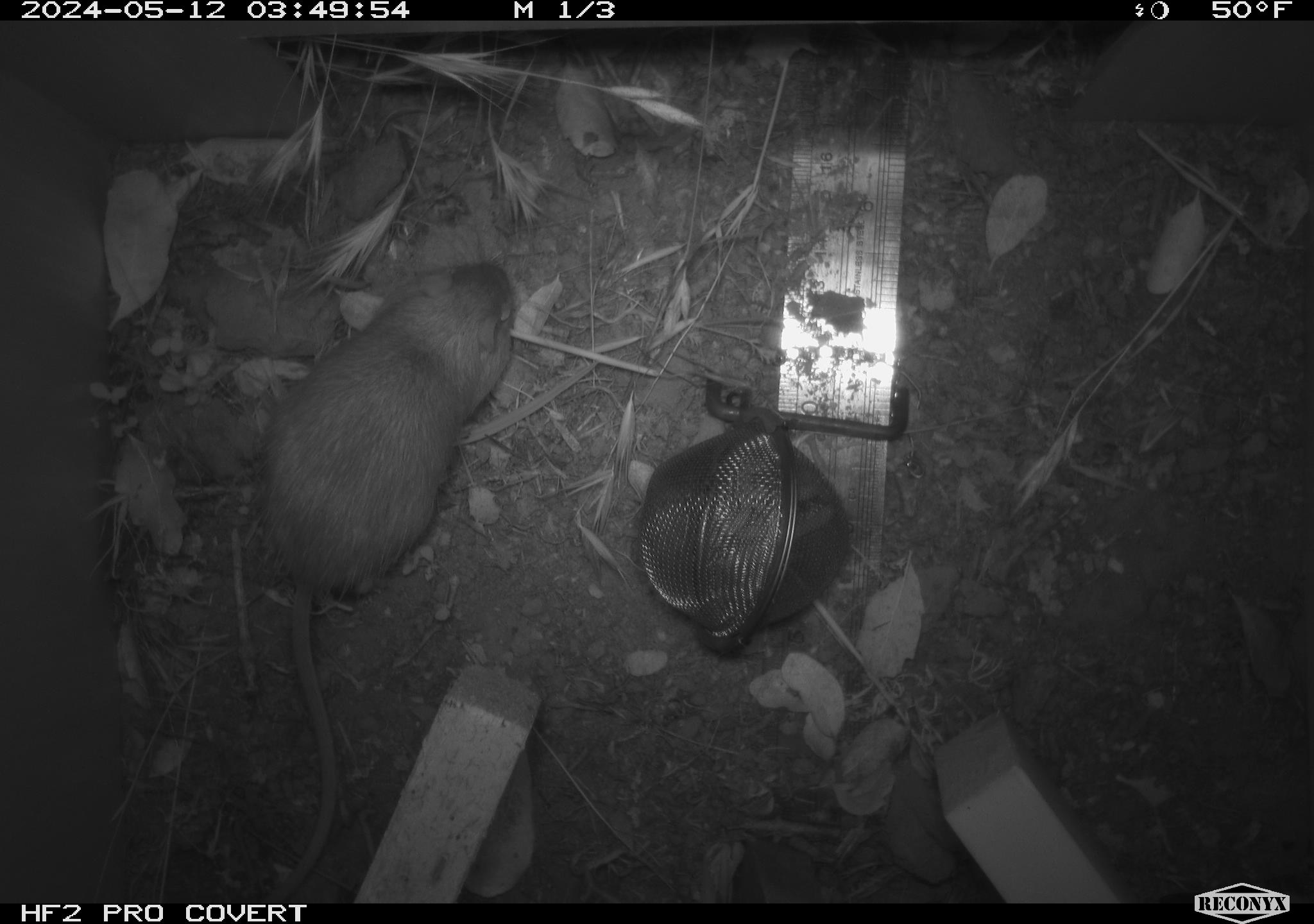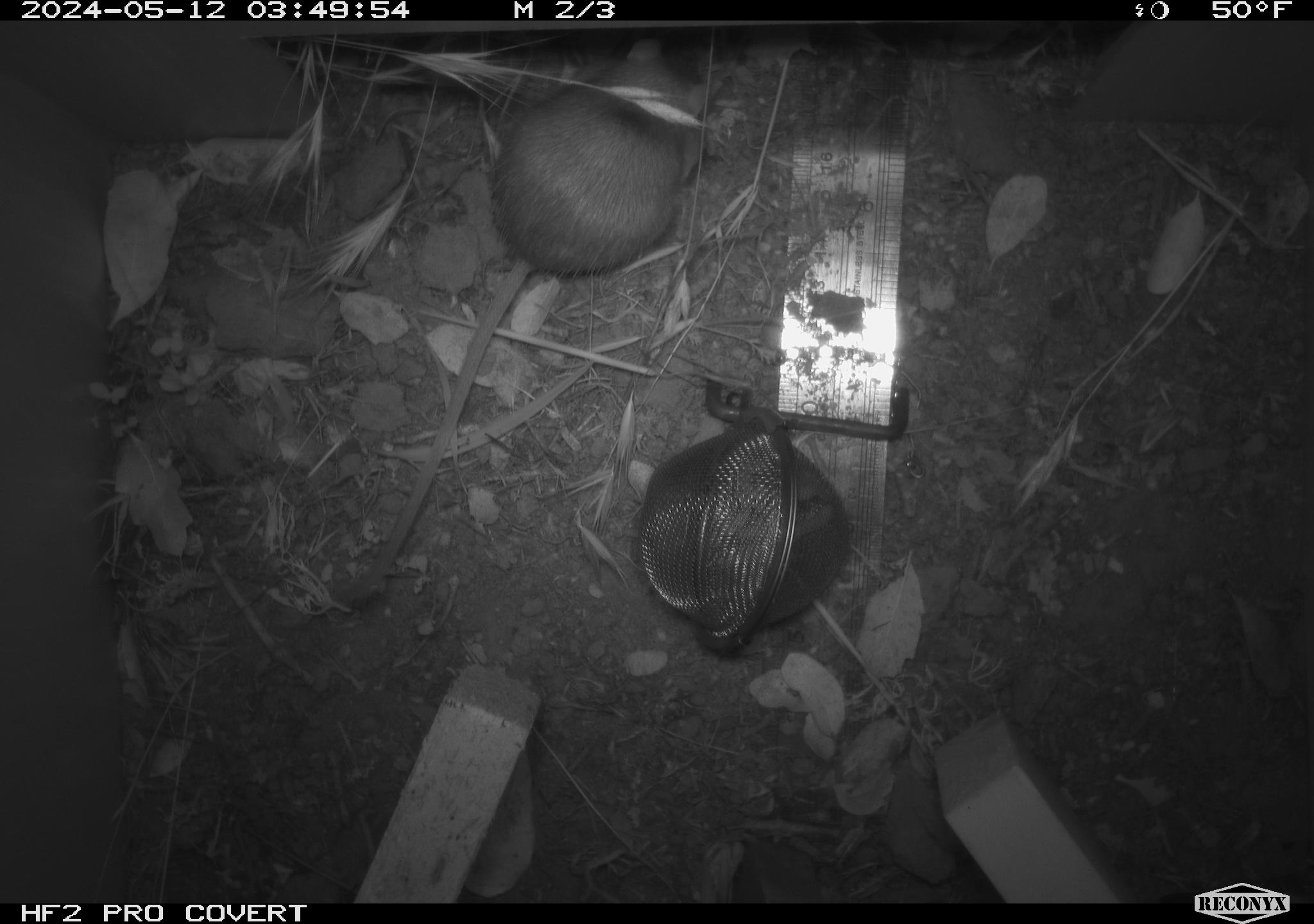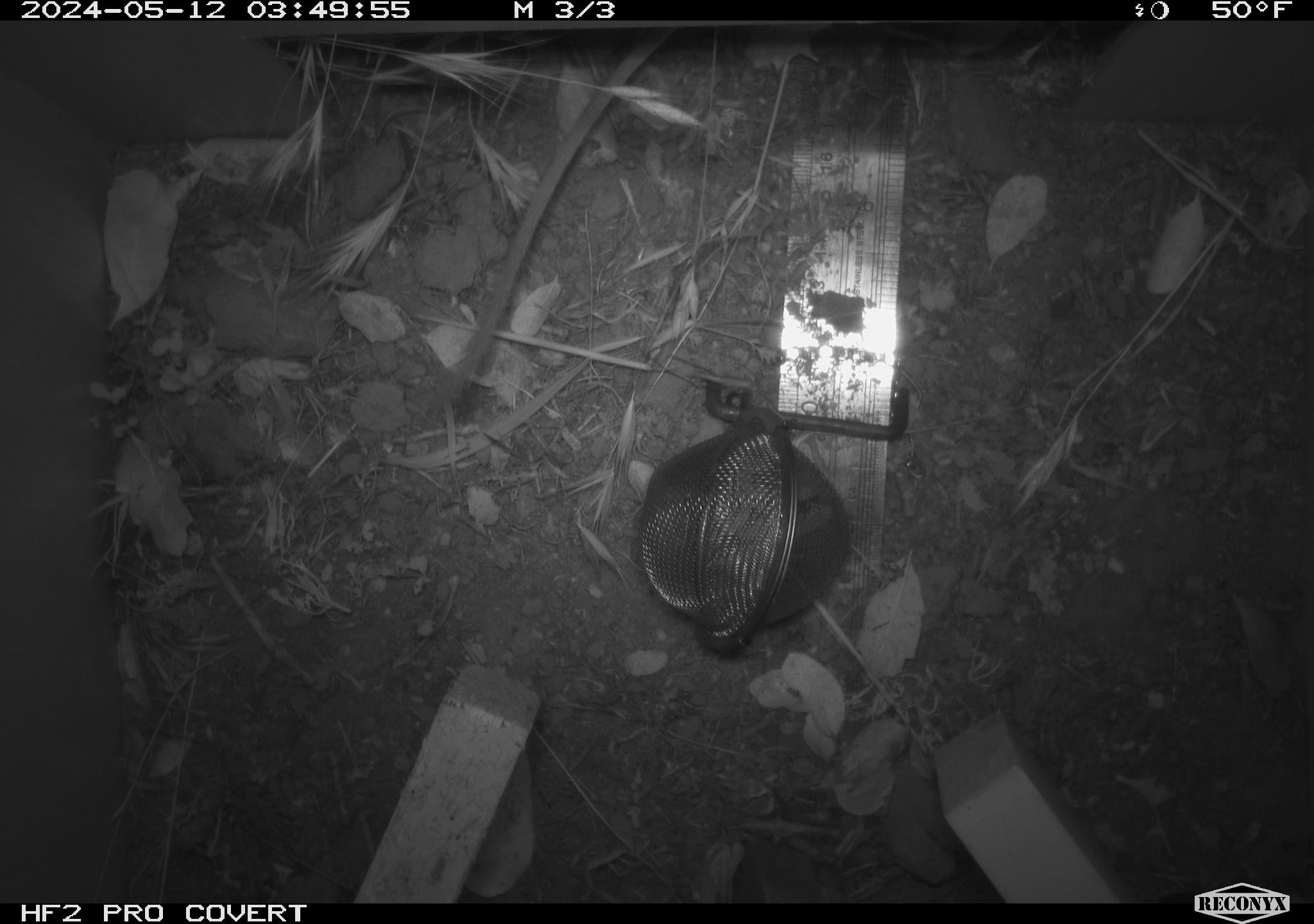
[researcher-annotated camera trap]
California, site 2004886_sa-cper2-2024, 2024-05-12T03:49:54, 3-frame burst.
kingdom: Animalia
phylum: Chordata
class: Mammalia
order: Rodentia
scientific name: Rodentia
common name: rodent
Rodent (Rodentia).